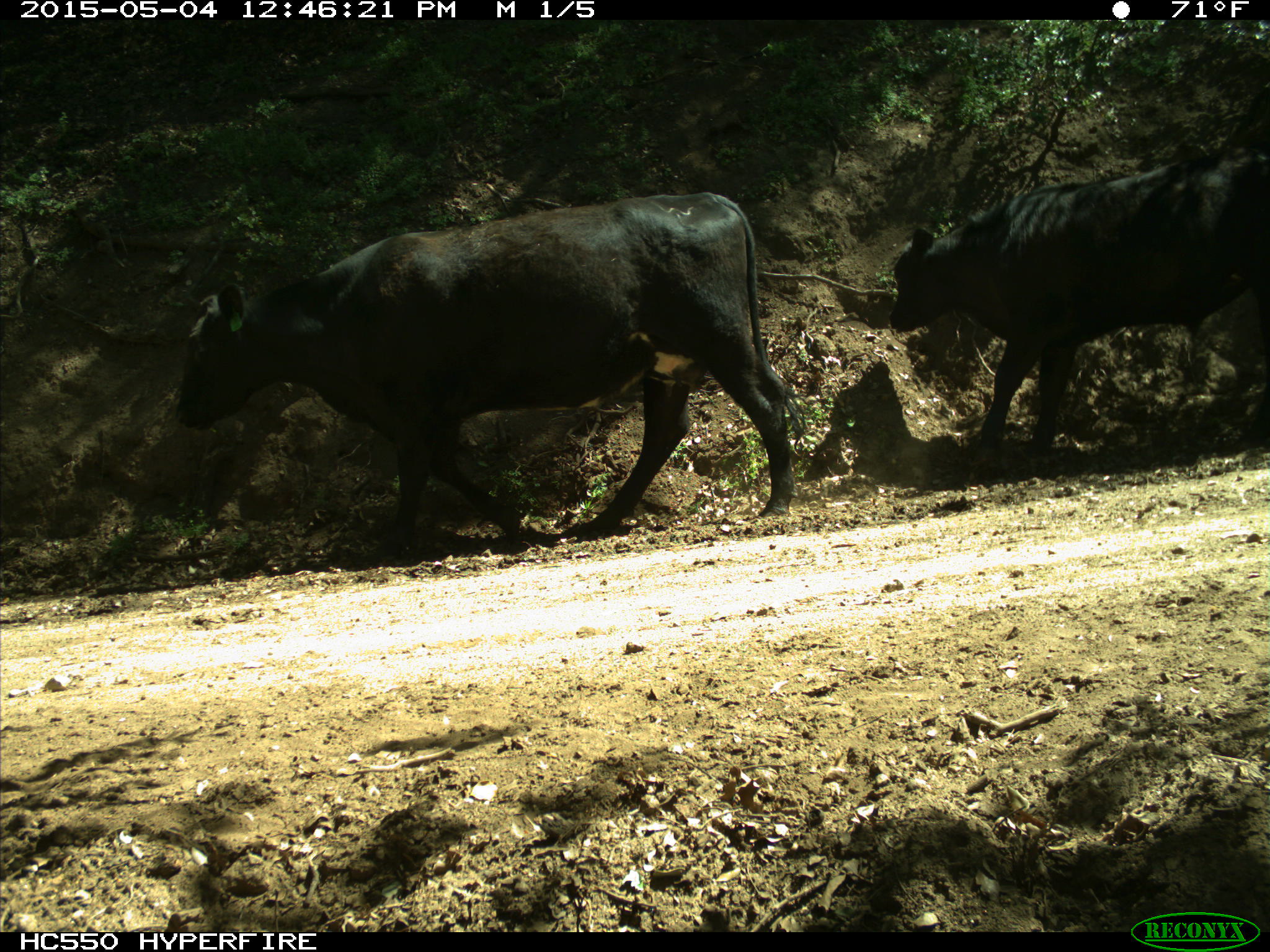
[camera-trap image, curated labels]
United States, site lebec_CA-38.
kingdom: Animalia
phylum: Chordata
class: Mammalia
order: Artiodactyla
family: Bovidae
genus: Bos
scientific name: Bos taurus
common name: domestic cow